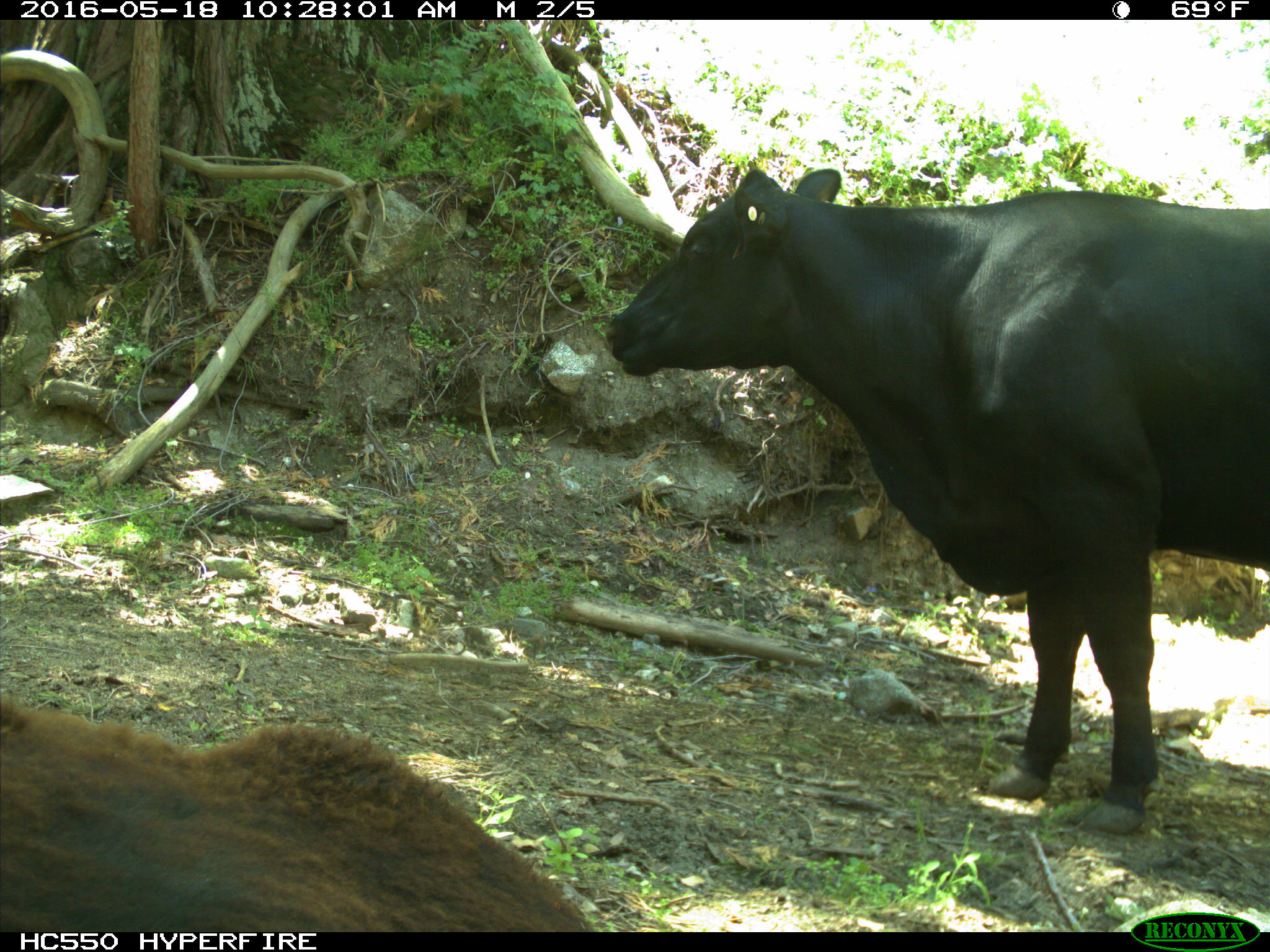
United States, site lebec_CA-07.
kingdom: Animalia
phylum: Chordata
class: Mammalia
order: Artiodactyla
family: Bovidae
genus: Bos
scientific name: Bos taurus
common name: domestic cow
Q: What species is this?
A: Bos taurus (domestic cow).